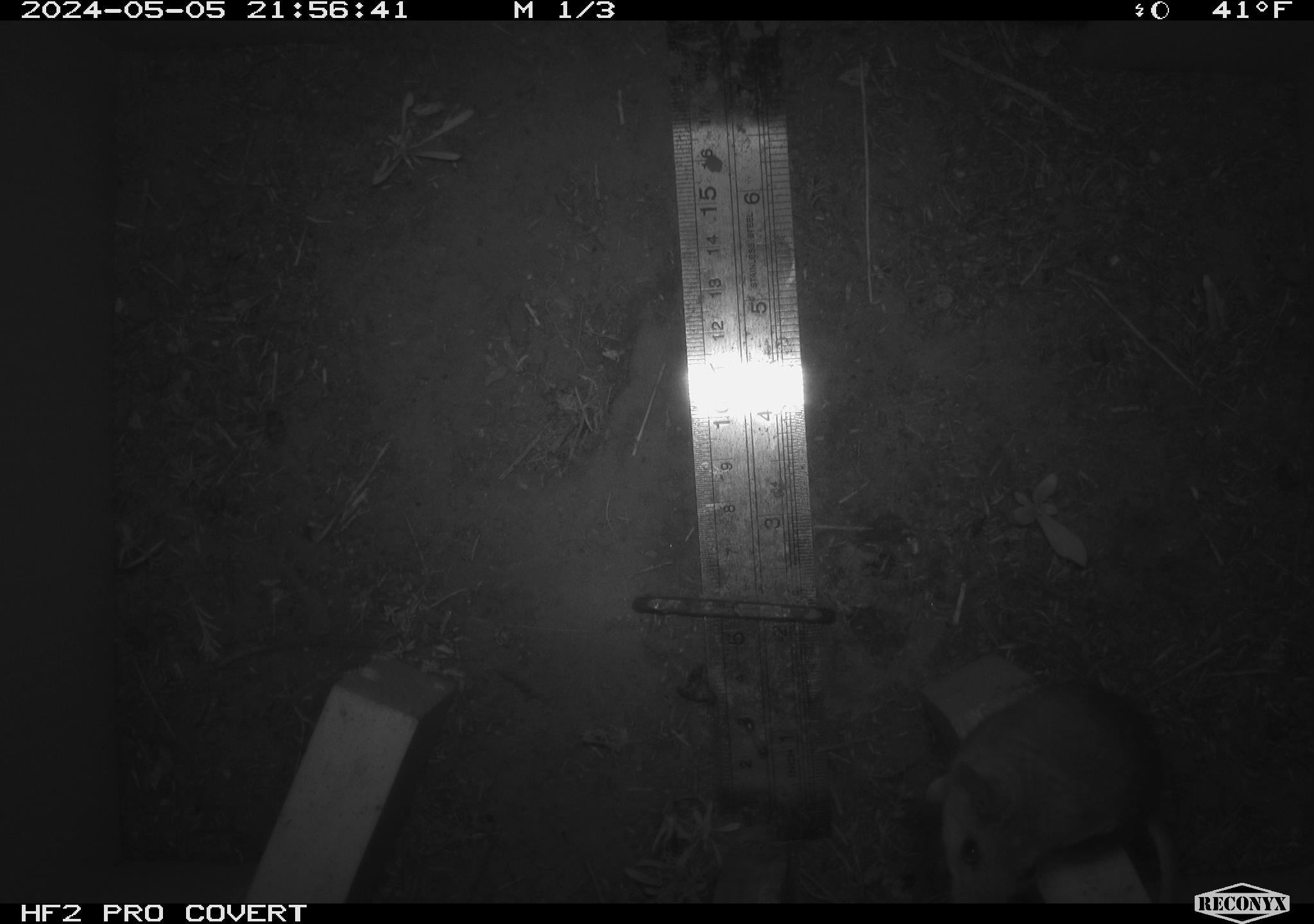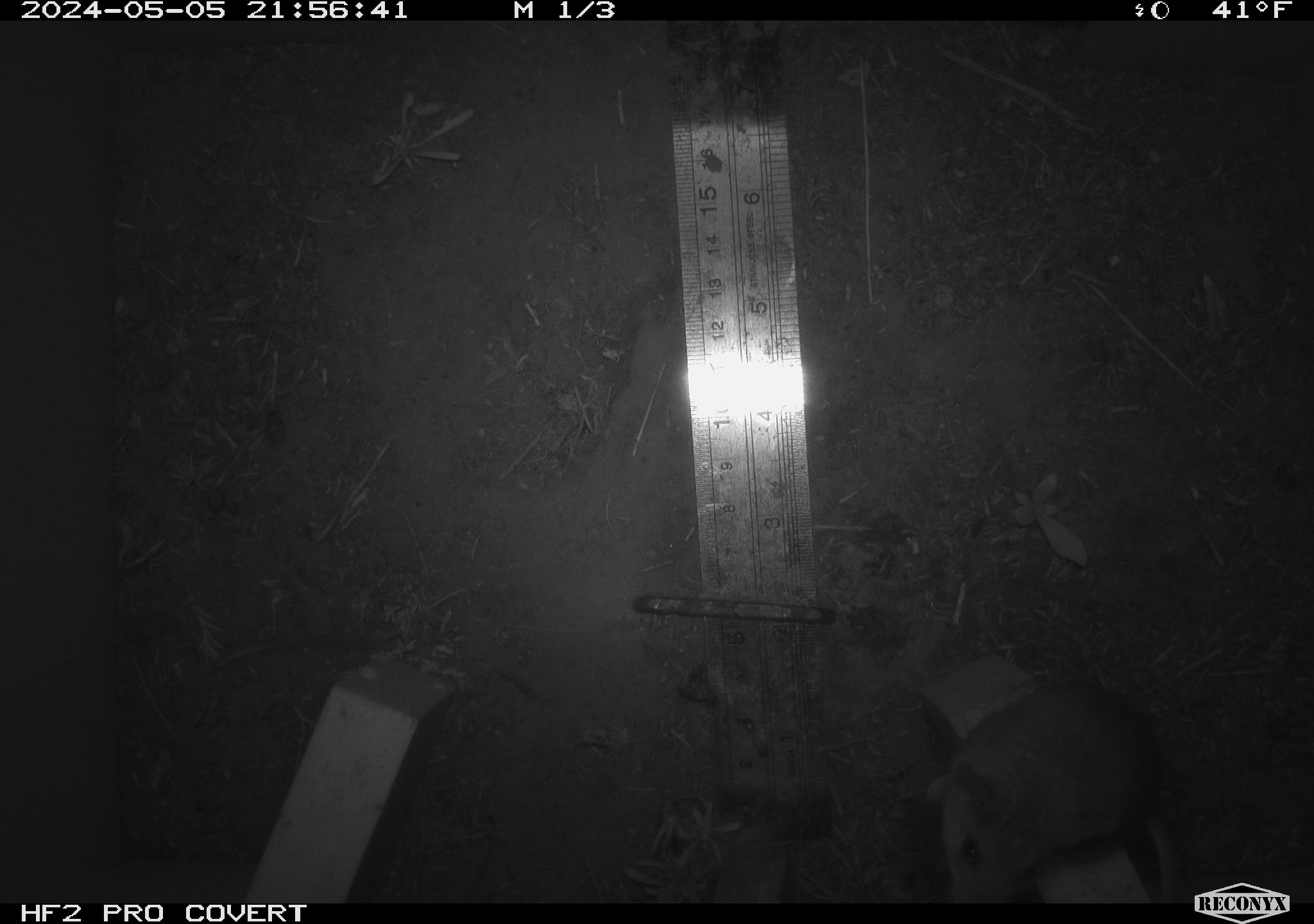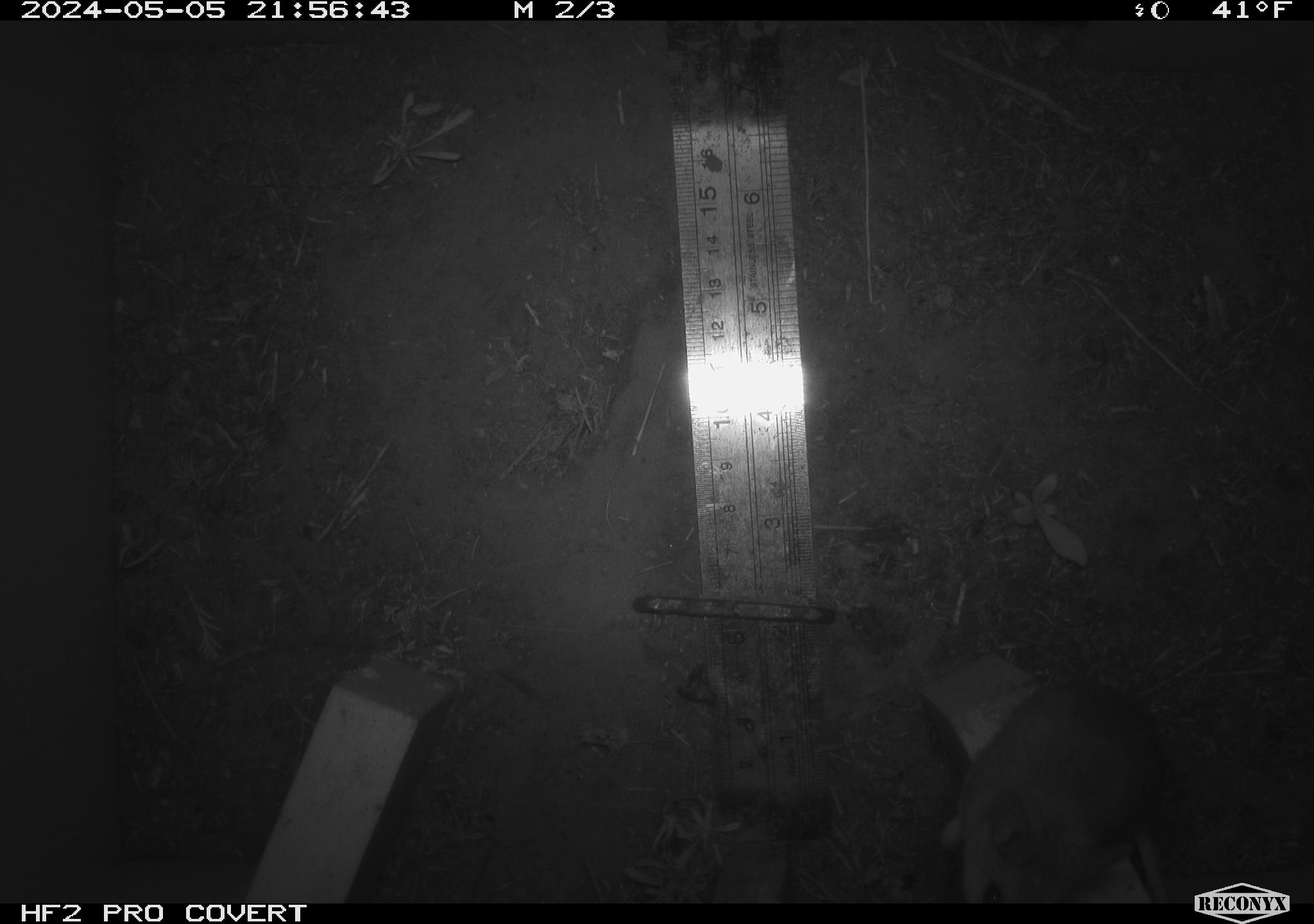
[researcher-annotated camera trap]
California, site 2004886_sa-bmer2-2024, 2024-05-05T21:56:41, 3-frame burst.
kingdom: Animalia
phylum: Chordata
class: Mammalia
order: Rodentia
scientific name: Rodentia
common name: mouse species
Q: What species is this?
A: Mouse species (Rodentia).